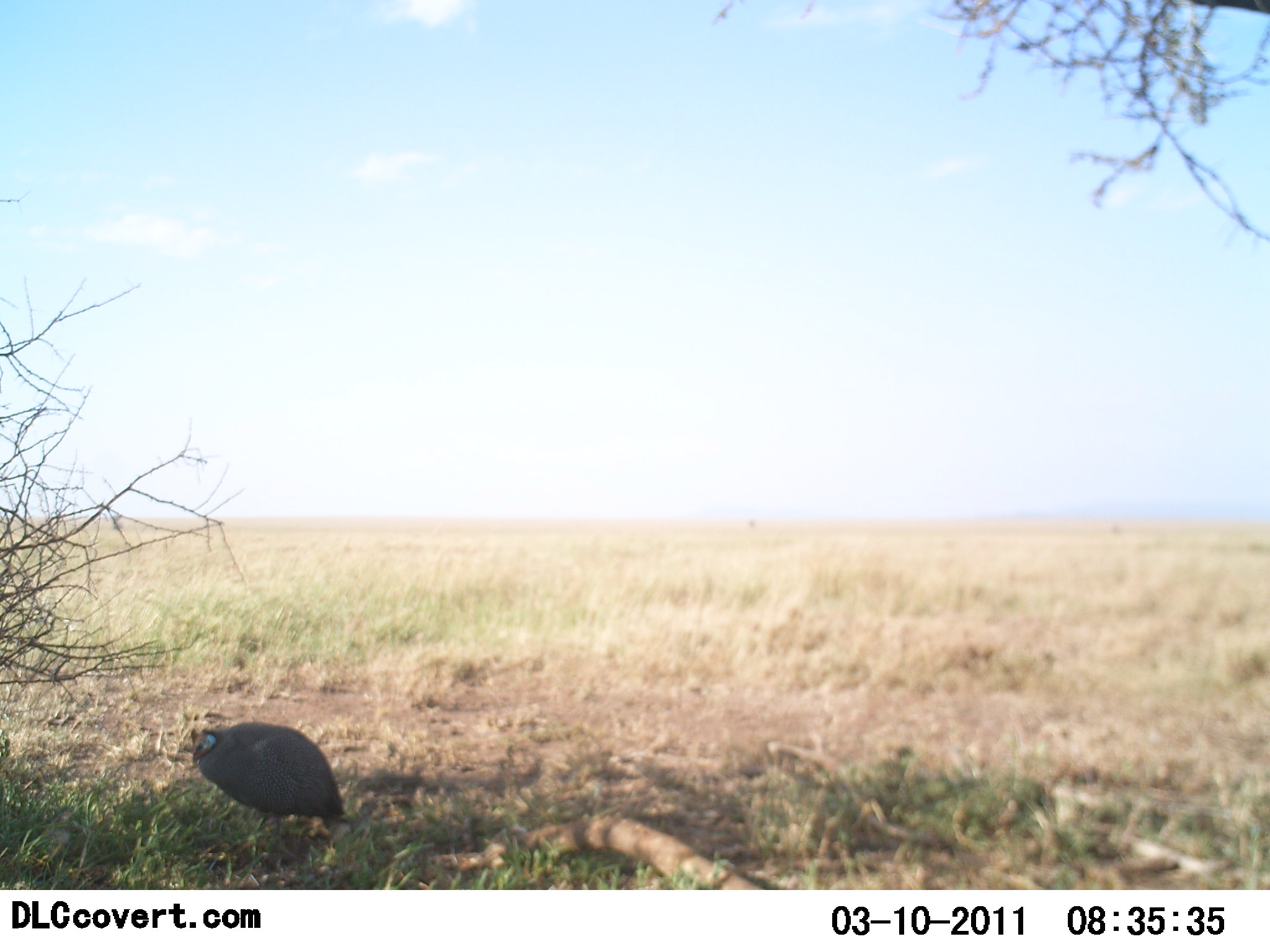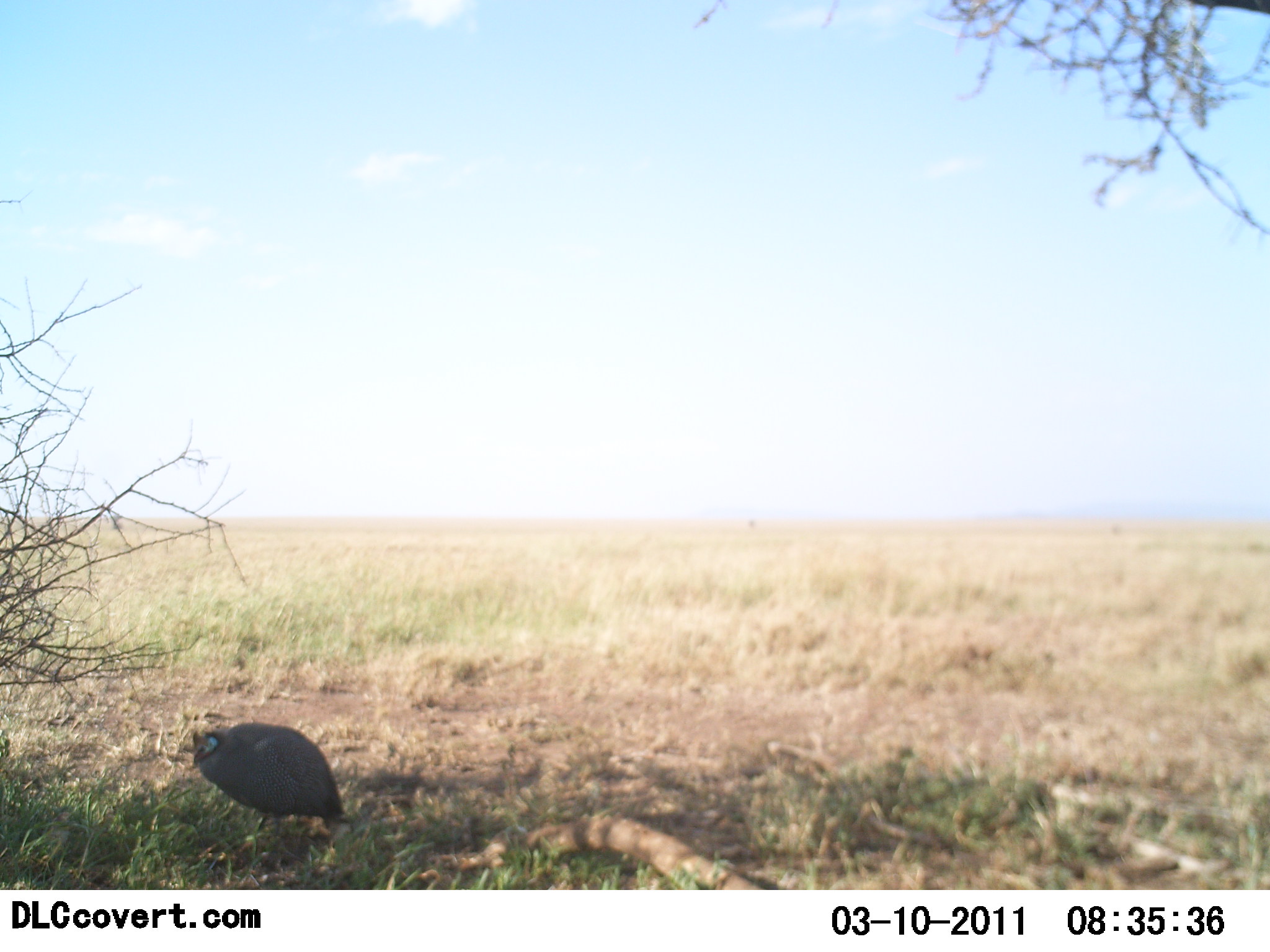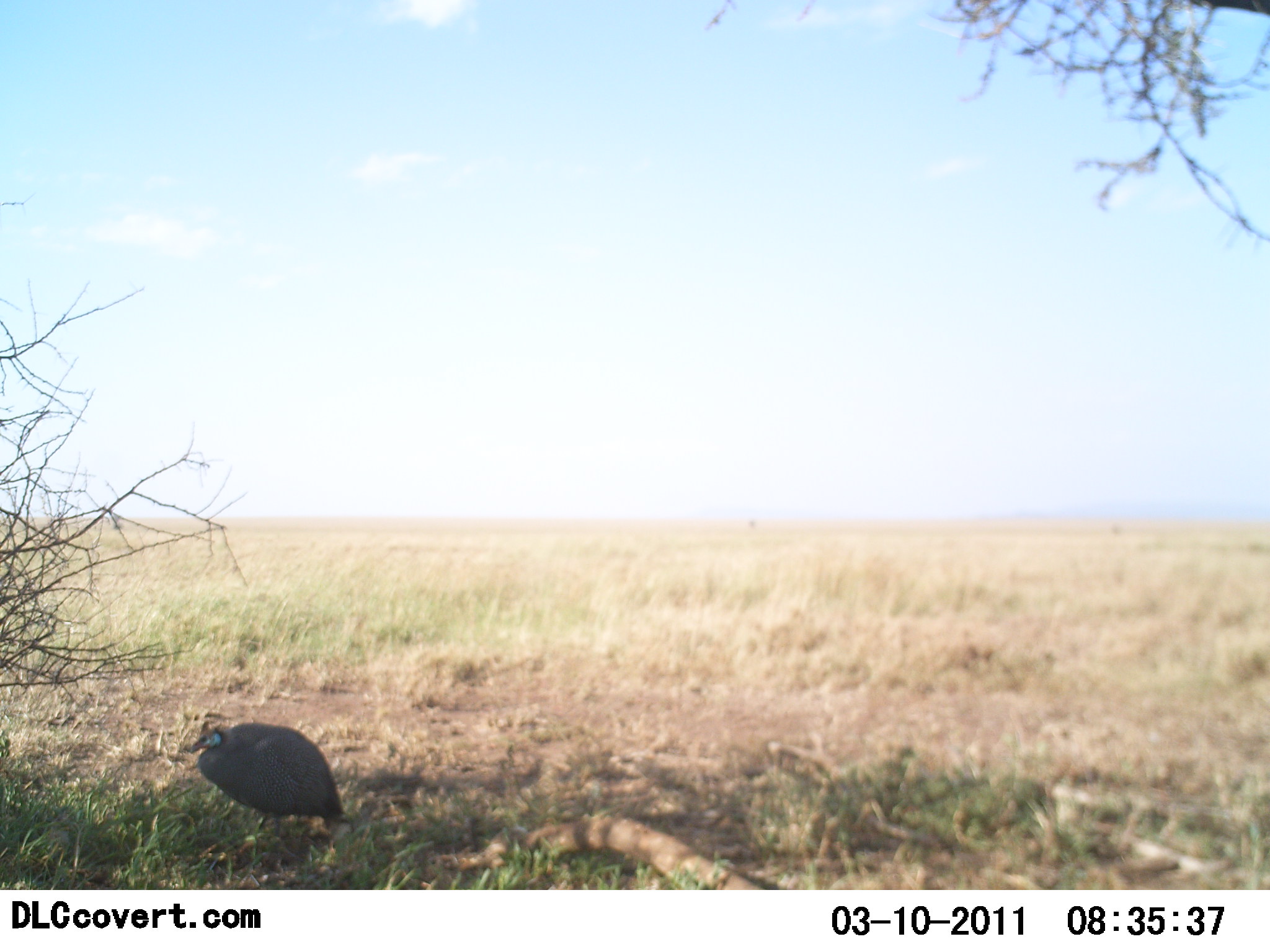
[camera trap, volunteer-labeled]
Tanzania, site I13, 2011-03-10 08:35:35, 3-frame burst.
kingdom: Animalia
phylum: Chordata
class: Aves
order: Galliformes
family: Numididae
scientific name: Numididae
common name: guinea fowl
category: guineafowl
Guineafowl (guinea fowl) (Numididae), count 1. Behavior (volunteer vote fractions): standing 92%, resting 8%, moving 8%, interacting 0%. Young present (vote fraction): 0%. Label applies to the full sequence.